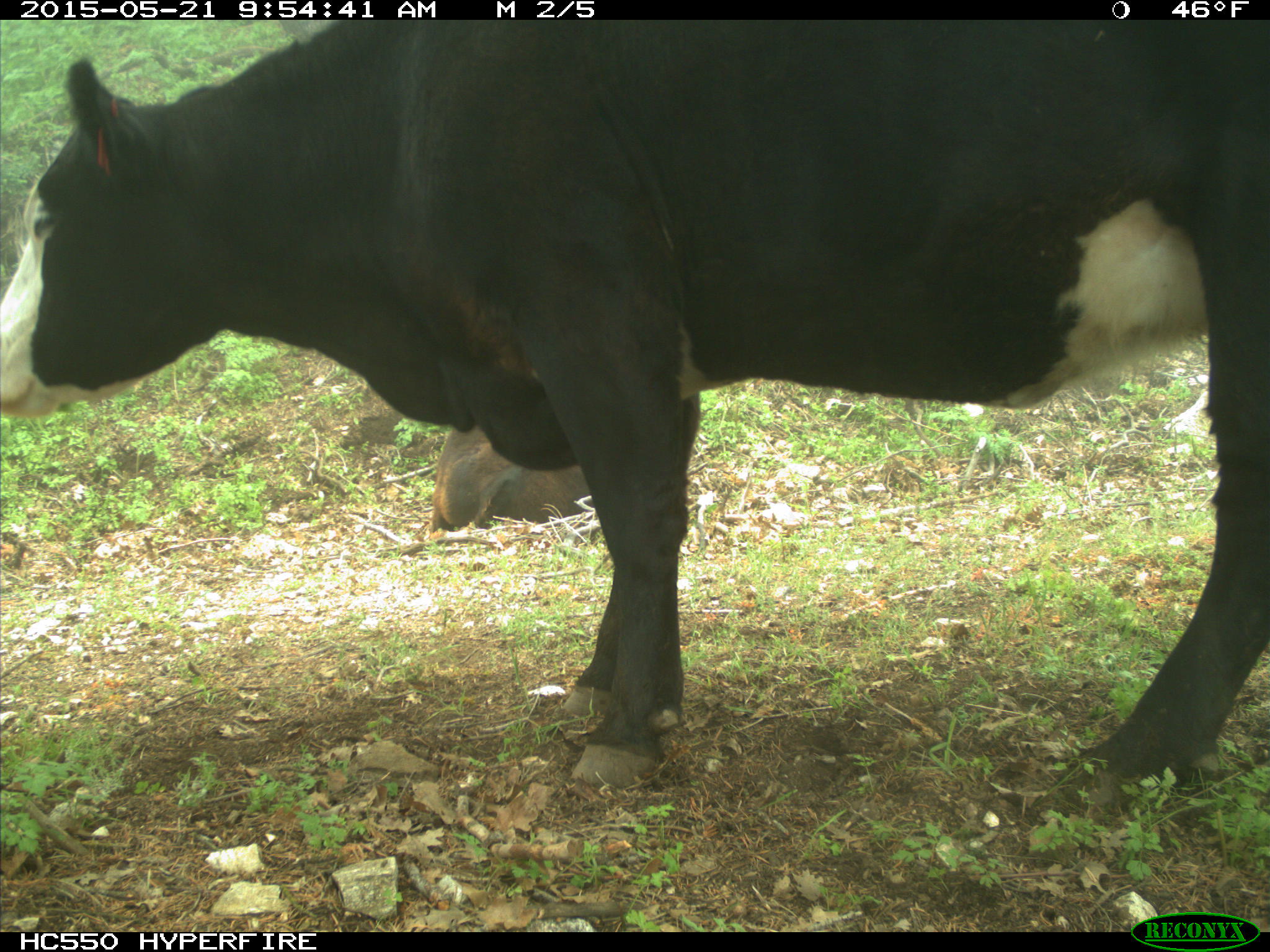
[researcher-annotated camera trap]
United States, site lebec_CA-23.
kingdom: Animalia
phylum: Chordata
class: Mammalia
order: Artiodactyla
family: Bovidae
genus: Bos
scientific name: Bos taurus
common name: domestic cow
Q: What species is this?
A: Bos taurus (domestic cow).